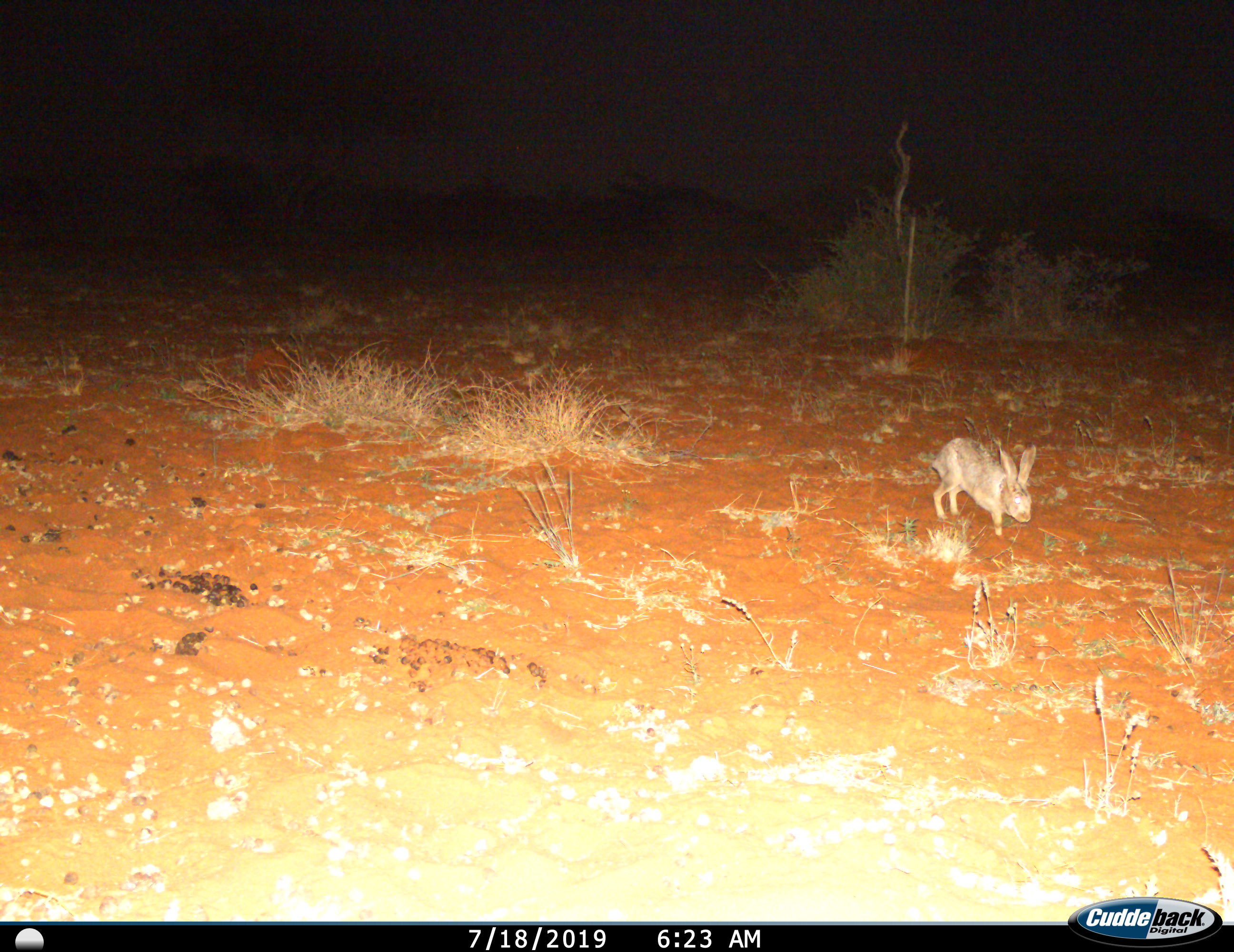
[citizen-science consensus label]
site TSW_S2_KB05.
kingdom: Animalia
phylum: Chordata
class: Mammalia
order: Lagomorpha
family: Leporidae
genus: Lepus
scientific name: Lepus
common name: hare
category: hareunknown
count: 1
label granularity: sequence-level